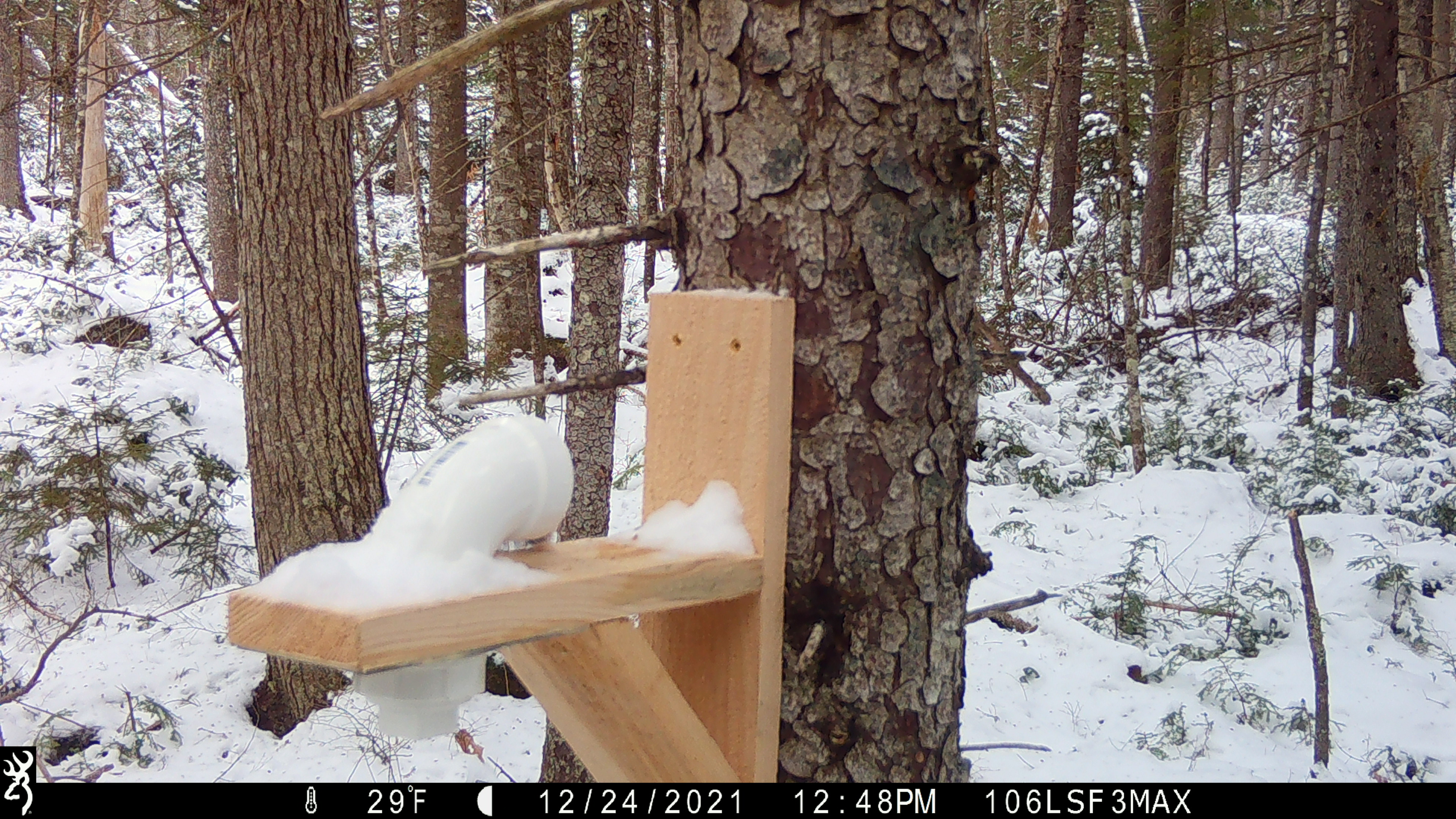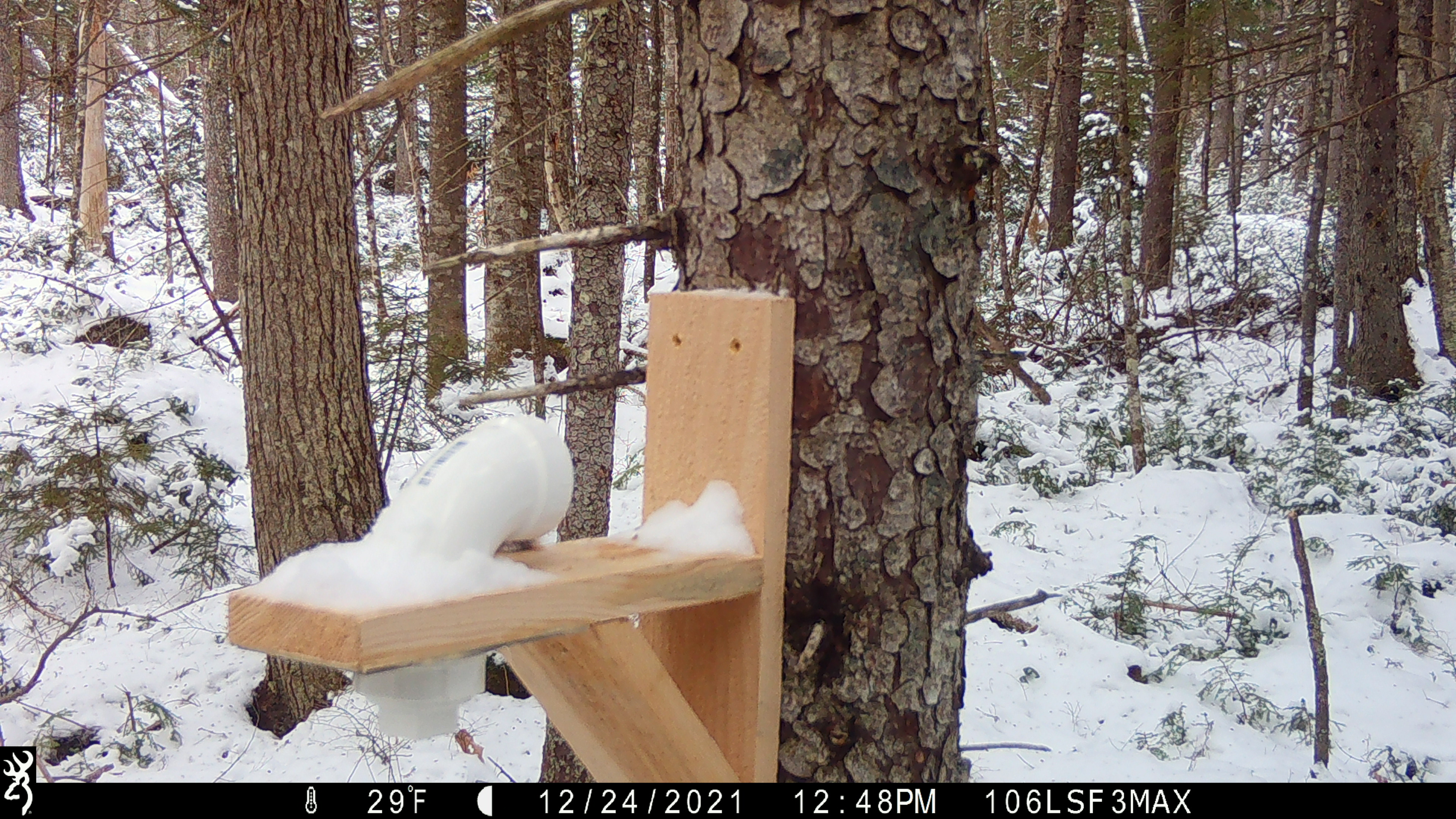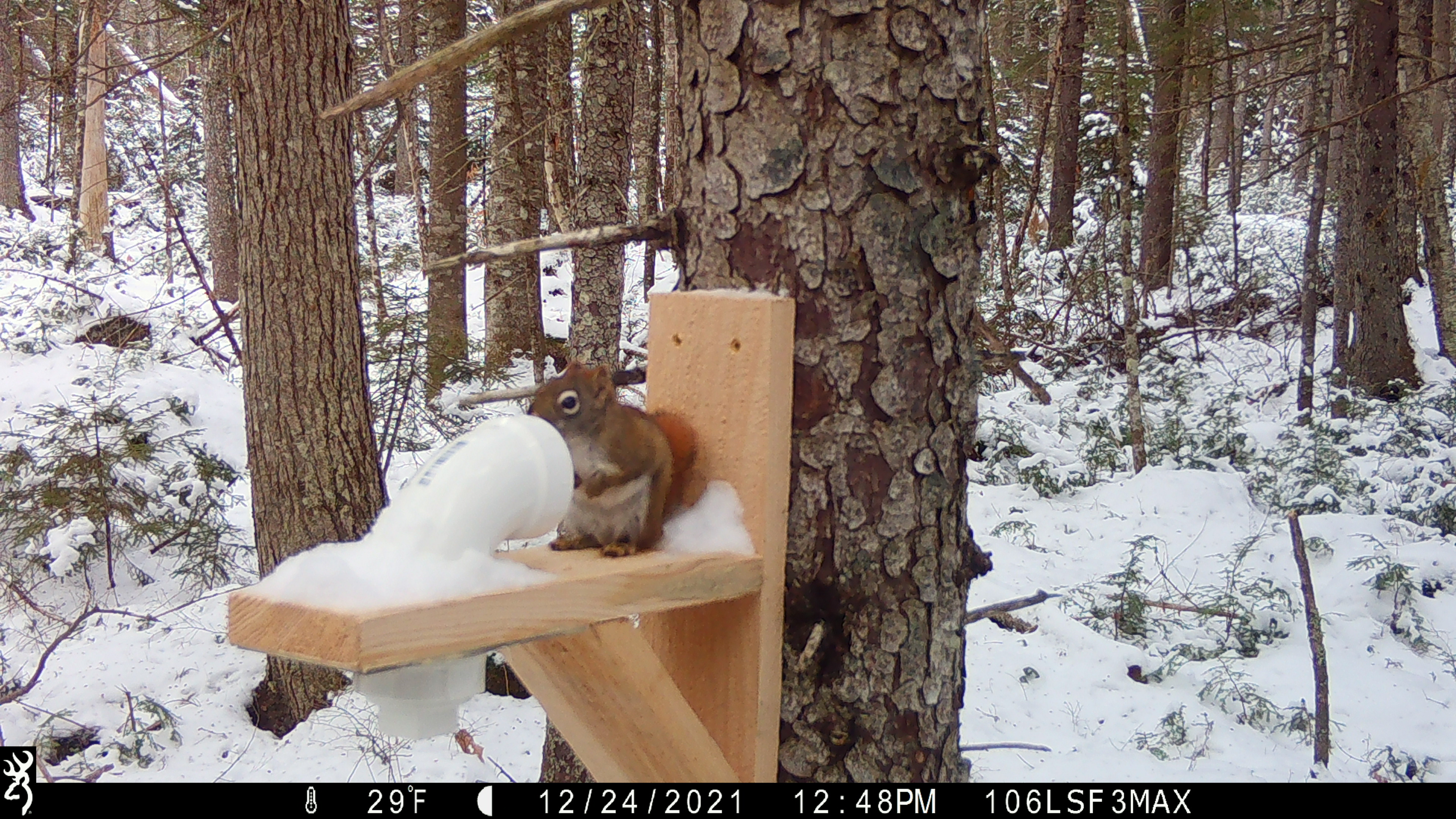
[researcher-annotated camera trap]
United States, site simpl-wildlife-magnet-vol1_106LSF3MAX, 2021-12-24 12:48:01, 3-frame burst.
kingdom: Animalia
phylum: Chordata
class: Mammalia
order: Rodentia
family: Sciuridae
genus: Tamiasciurus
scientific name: Tamiasciurus hudsonicus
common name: red squirrel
Red squirrel (Tamiasciurus hudsonicus).